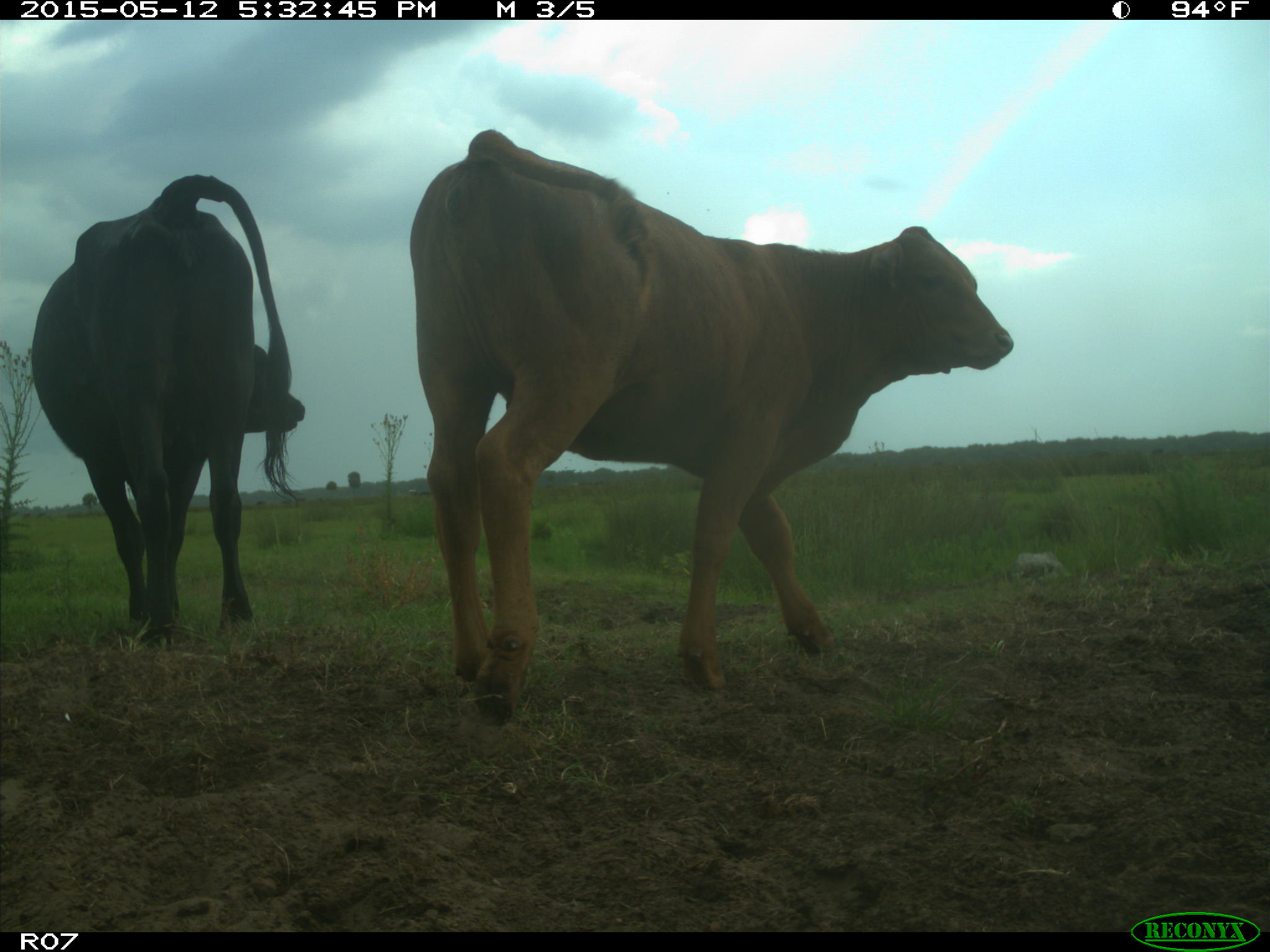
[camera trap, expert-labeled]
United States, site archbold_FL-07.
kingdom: Animalia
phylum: Chordata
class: Mammalia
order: Artiodactyla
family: Bovidae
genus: Bos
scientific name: Bos taurus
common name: domestic cow